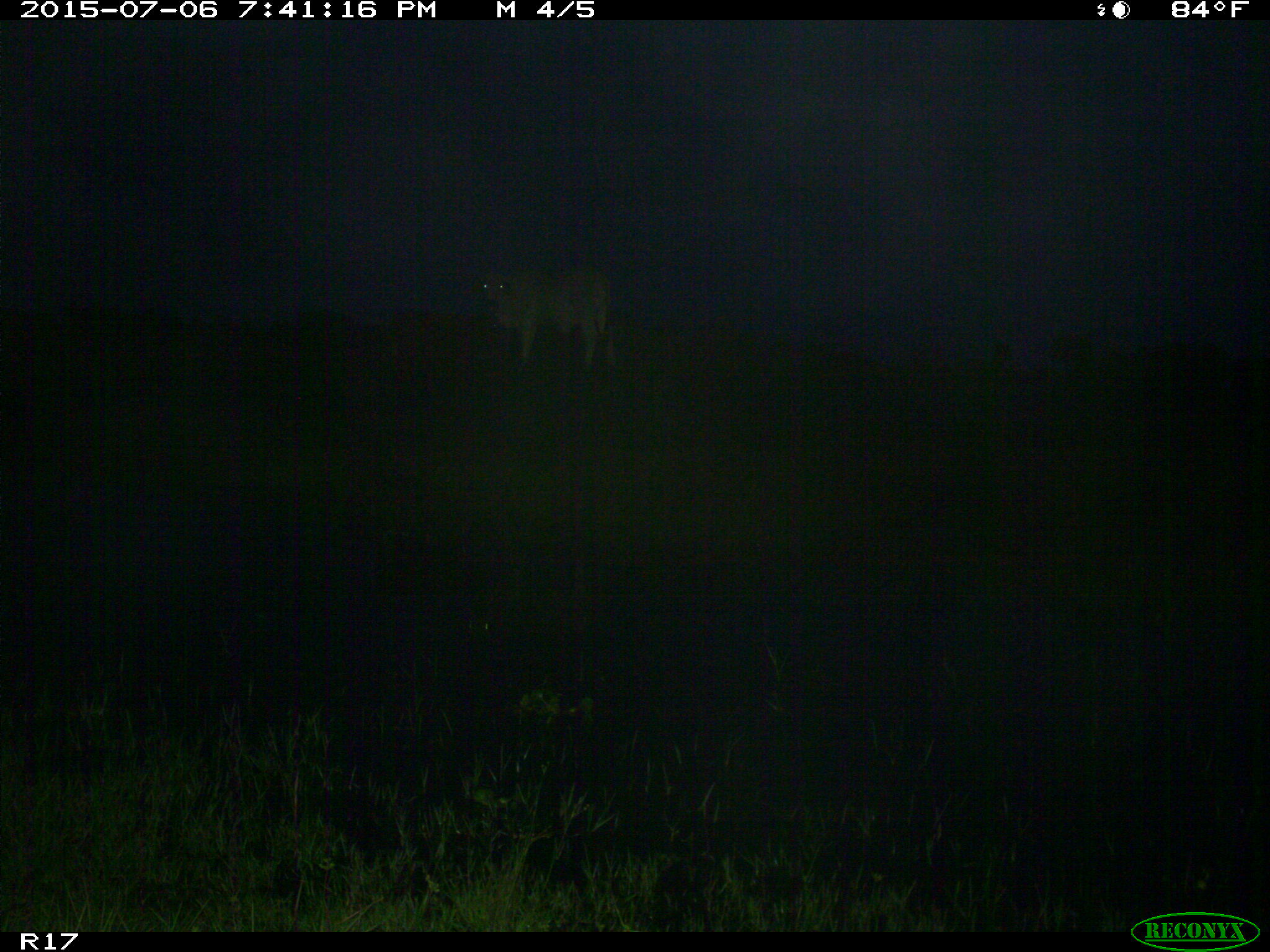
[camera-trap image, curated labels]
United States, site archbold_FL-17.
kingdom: Animalia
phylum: Chordata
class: Mammalia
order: Artiodactyla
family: Bovidae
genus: Bos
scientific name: Bos taurus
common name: domestic cow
Bos taurus (domestic cow).